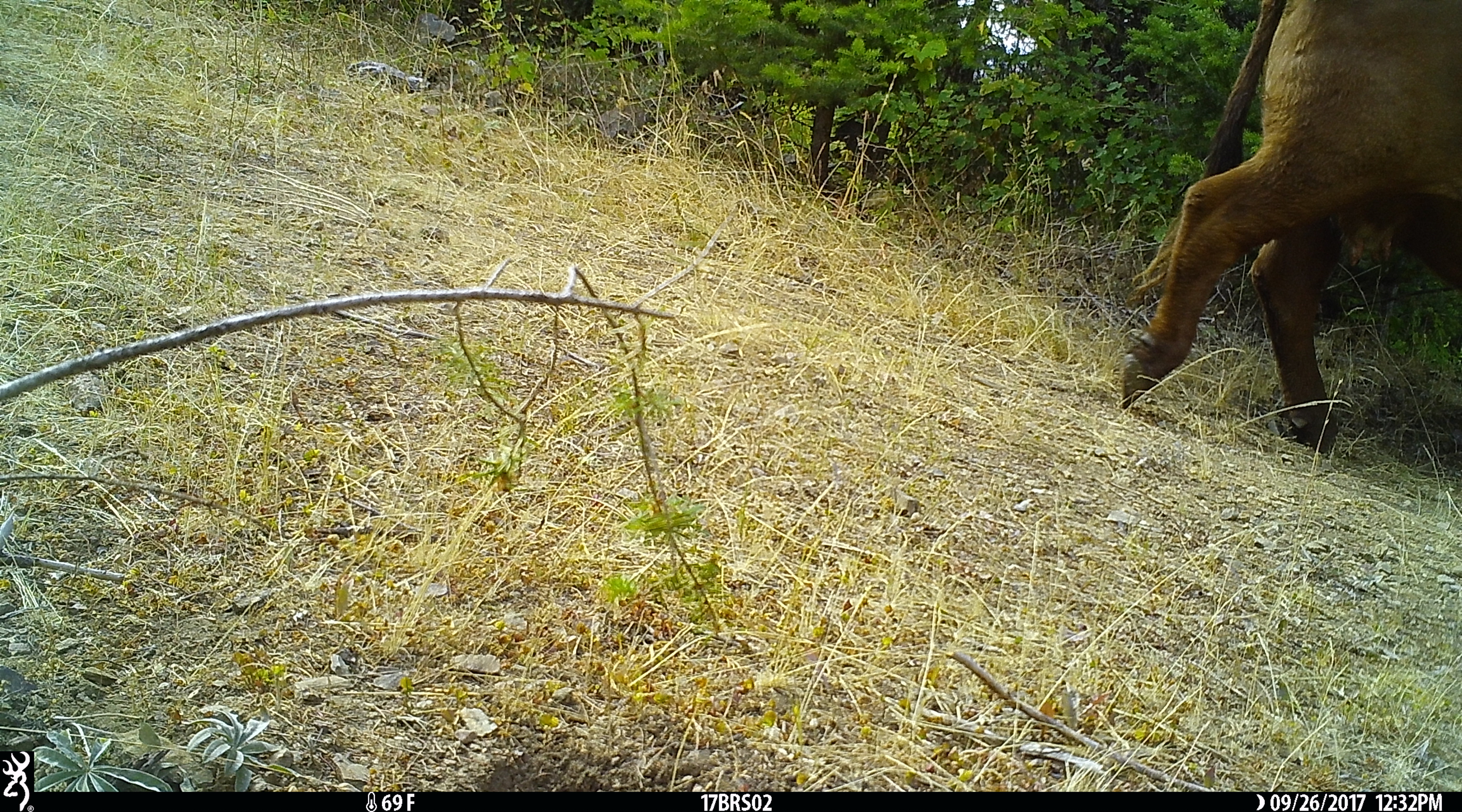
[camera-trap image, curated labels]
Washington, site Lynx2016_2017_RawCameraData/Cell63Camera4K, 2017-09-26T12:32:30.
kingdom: Animalia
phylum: Chordata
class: Mammalia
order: Artiodactyla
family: Bovidae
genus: Bos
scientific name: Bos taurus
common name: domestic cattle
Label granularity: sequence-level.